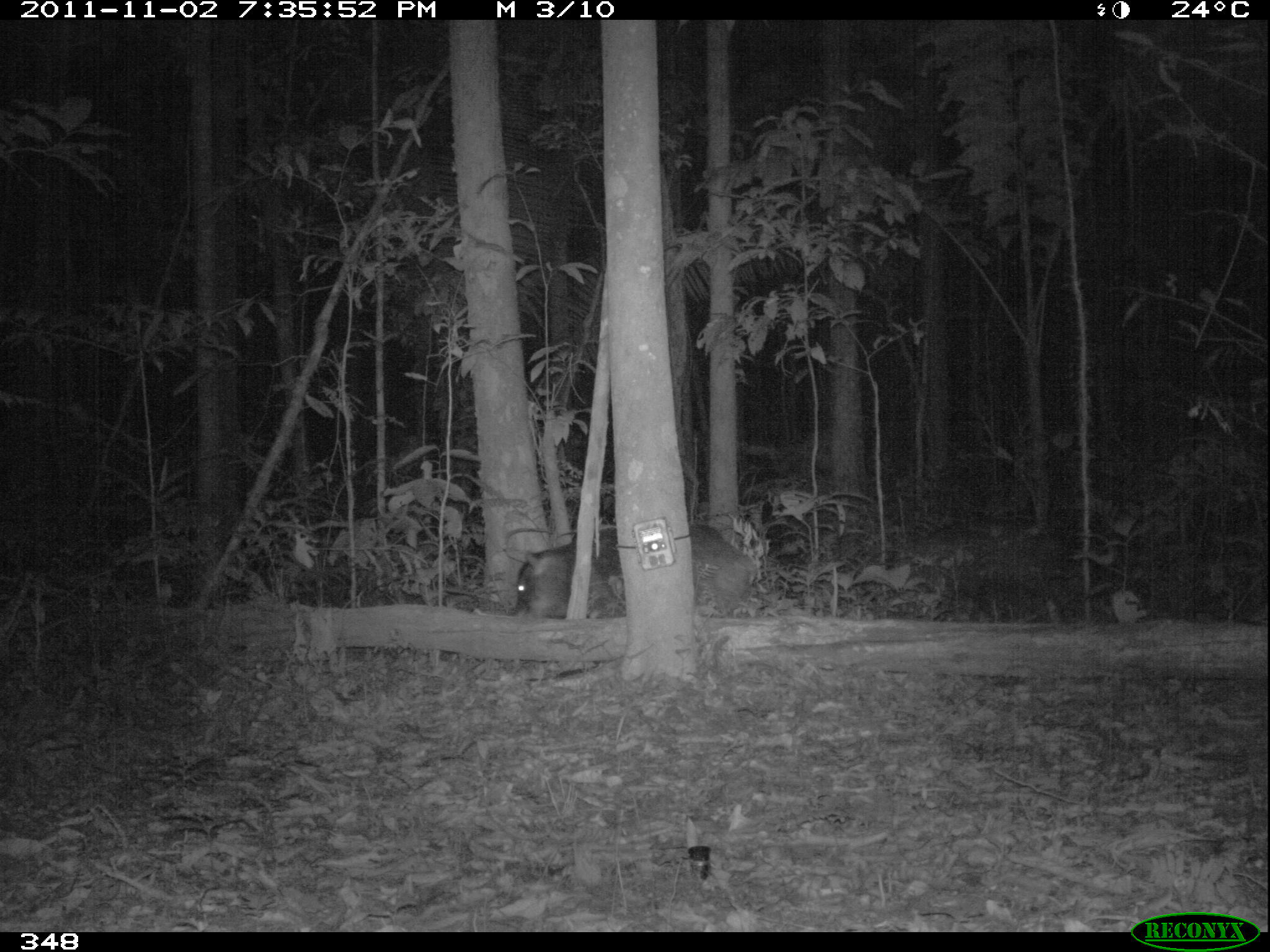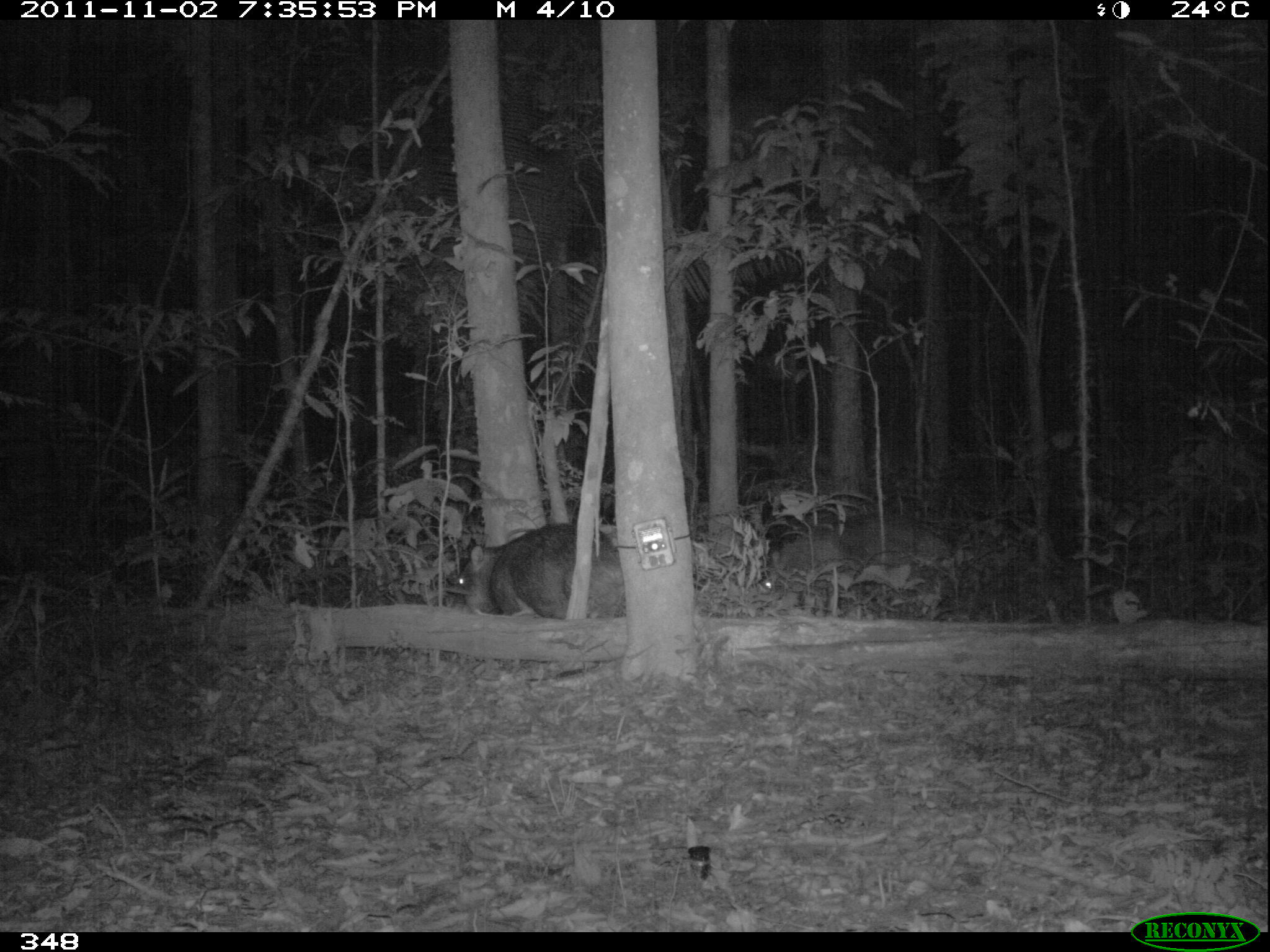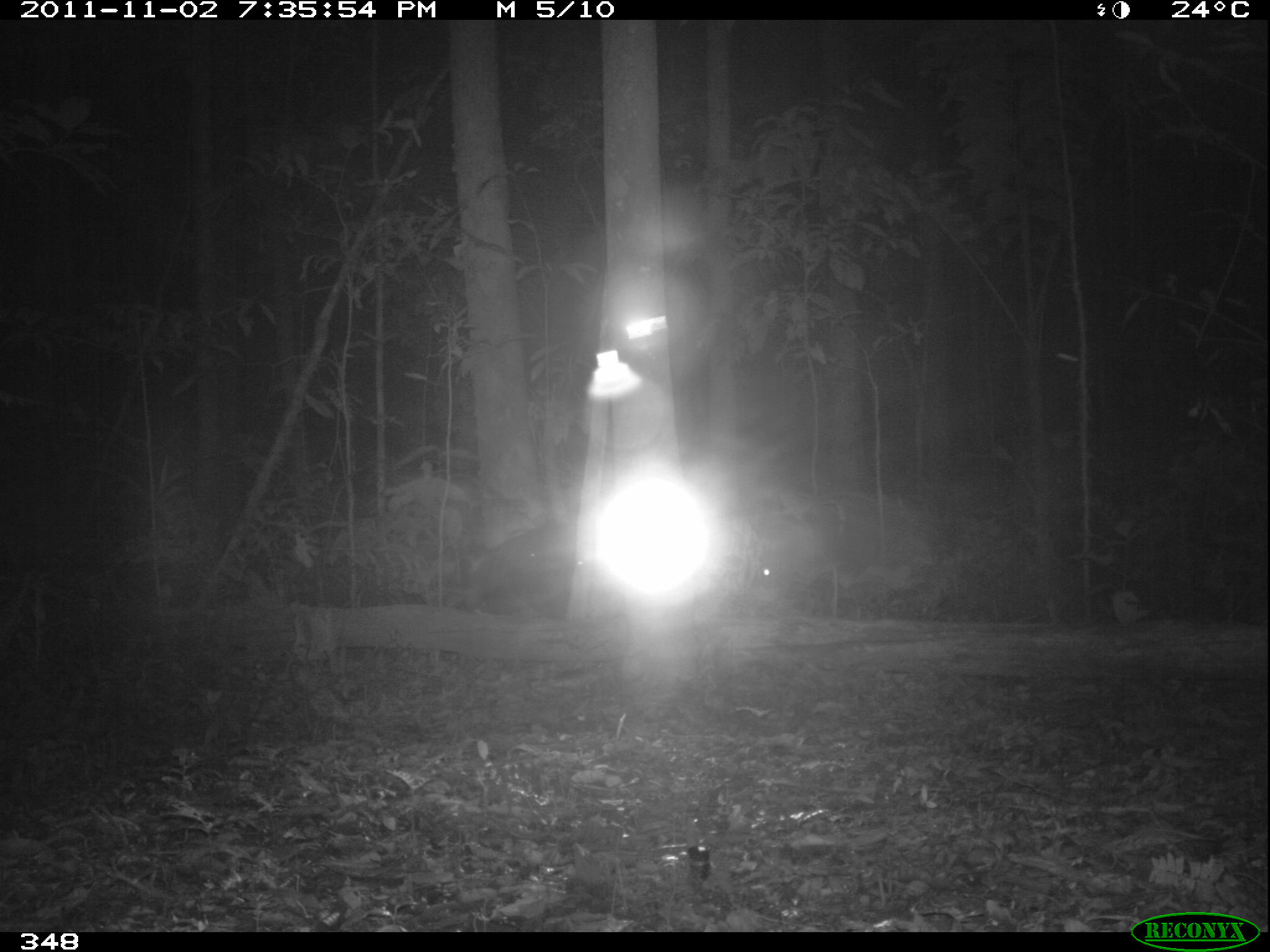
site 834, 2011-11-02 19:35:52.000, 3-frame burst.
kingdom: Animalia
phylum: Chordata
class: Mammalia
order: Artiodactyla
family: Tayassuidae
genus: Tayassu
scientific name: Tayassu pecari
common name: white-lipped peccary